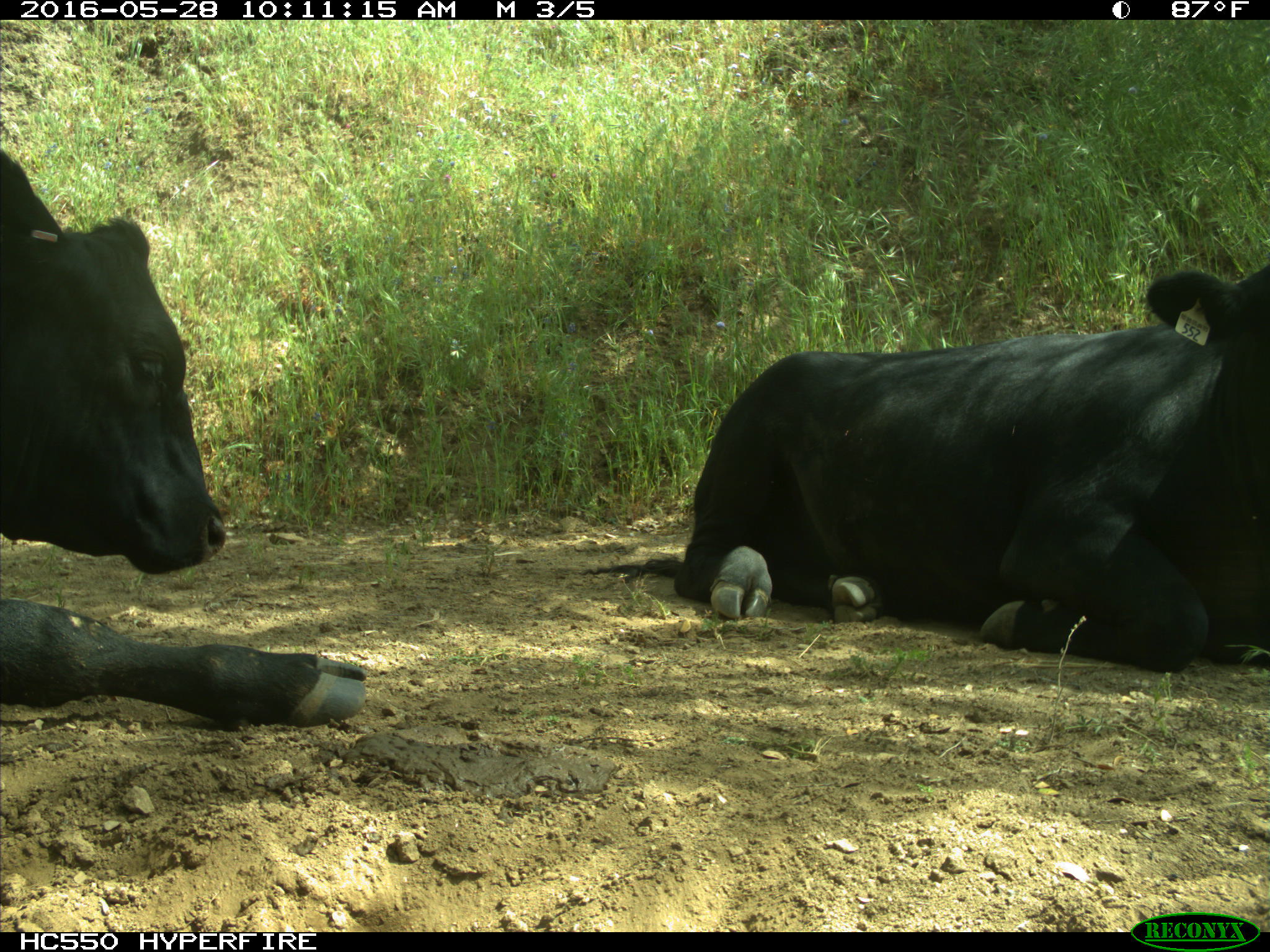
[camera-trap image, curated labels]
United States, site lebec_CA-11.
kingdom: Animalia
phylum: Chordata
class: Mammalia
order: Artiodactyla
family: Bovidae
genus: Bos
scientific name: Bos taurus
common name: domestic cow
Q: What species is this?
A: Bos taurus (domestic cow).